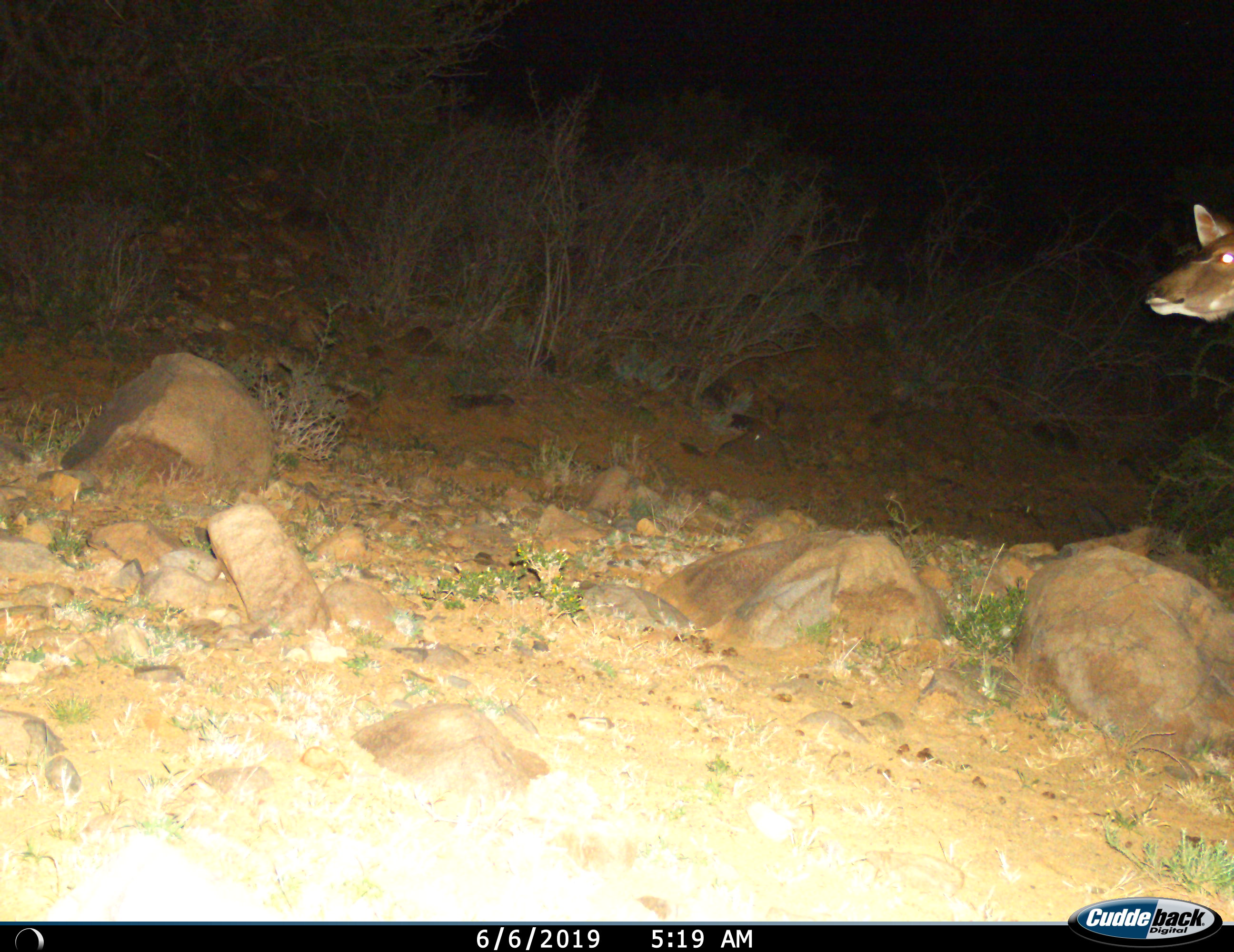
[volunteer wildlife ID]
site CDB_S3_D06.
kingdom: Animalia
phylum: Chordata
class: Mammalia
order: Artiodactyla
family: Bovidae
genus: Tragelaphus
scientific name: Tragelaphus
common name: kudu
Kudu (Tragelaphus), count 1. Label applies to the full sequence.